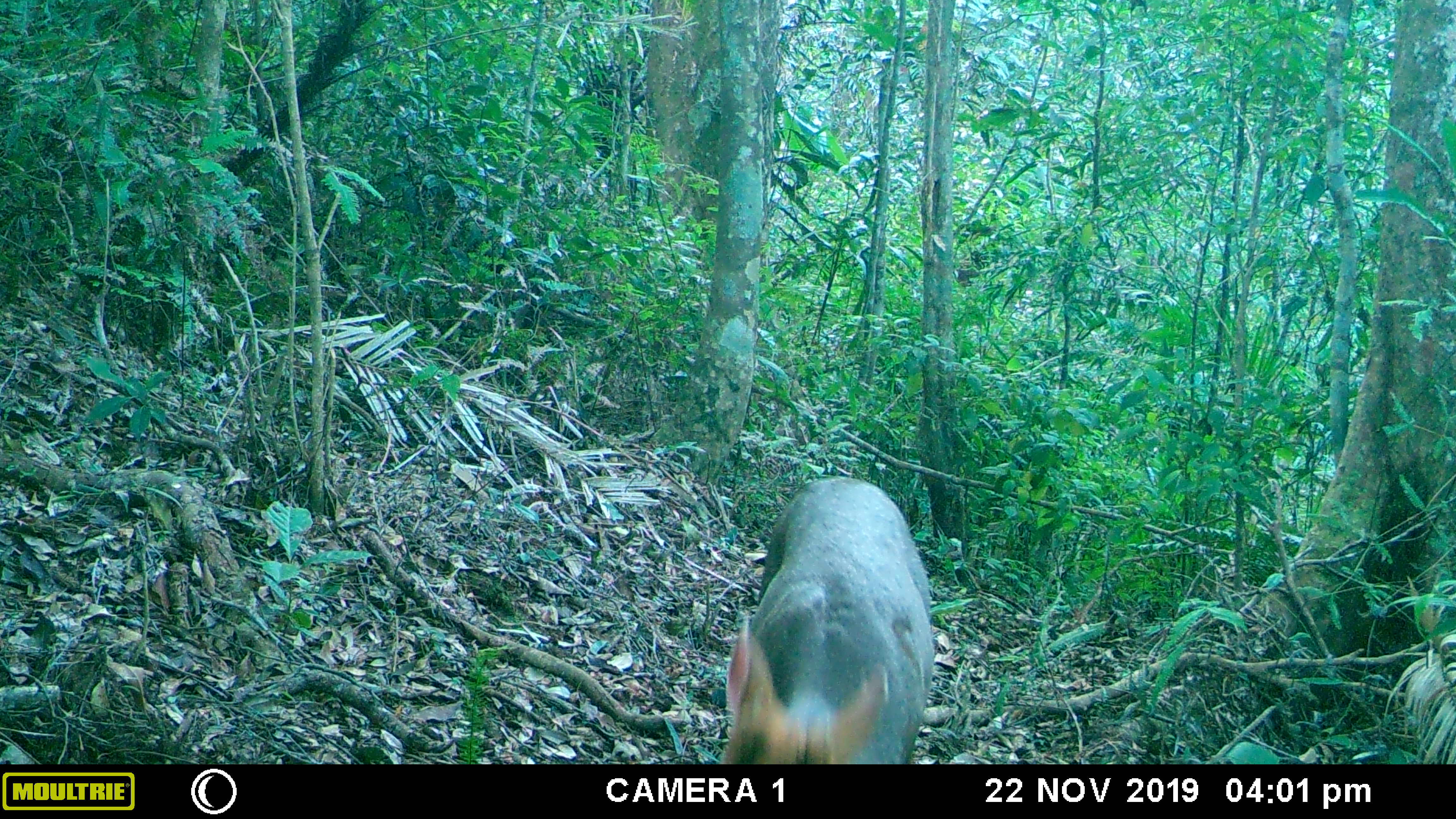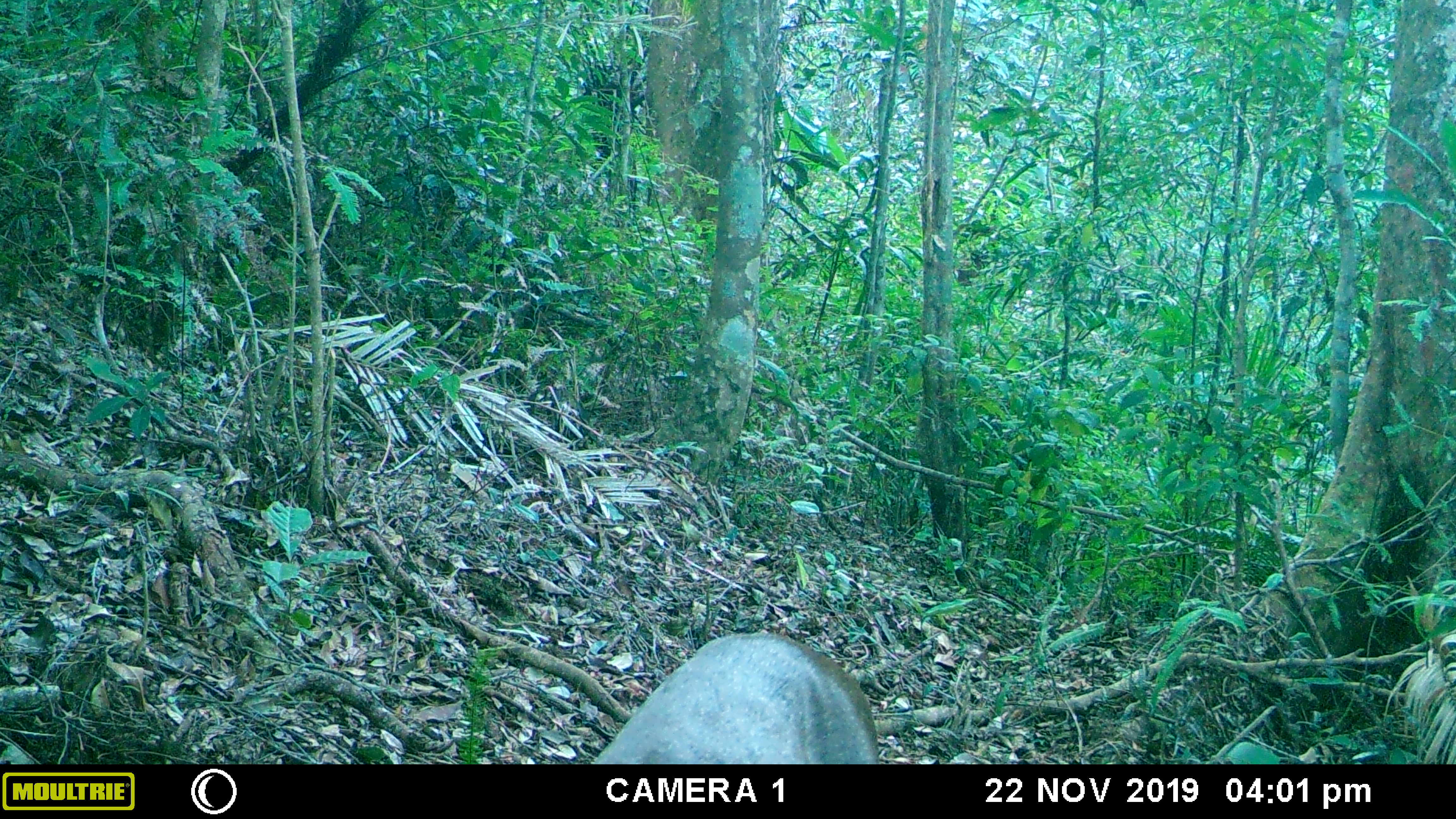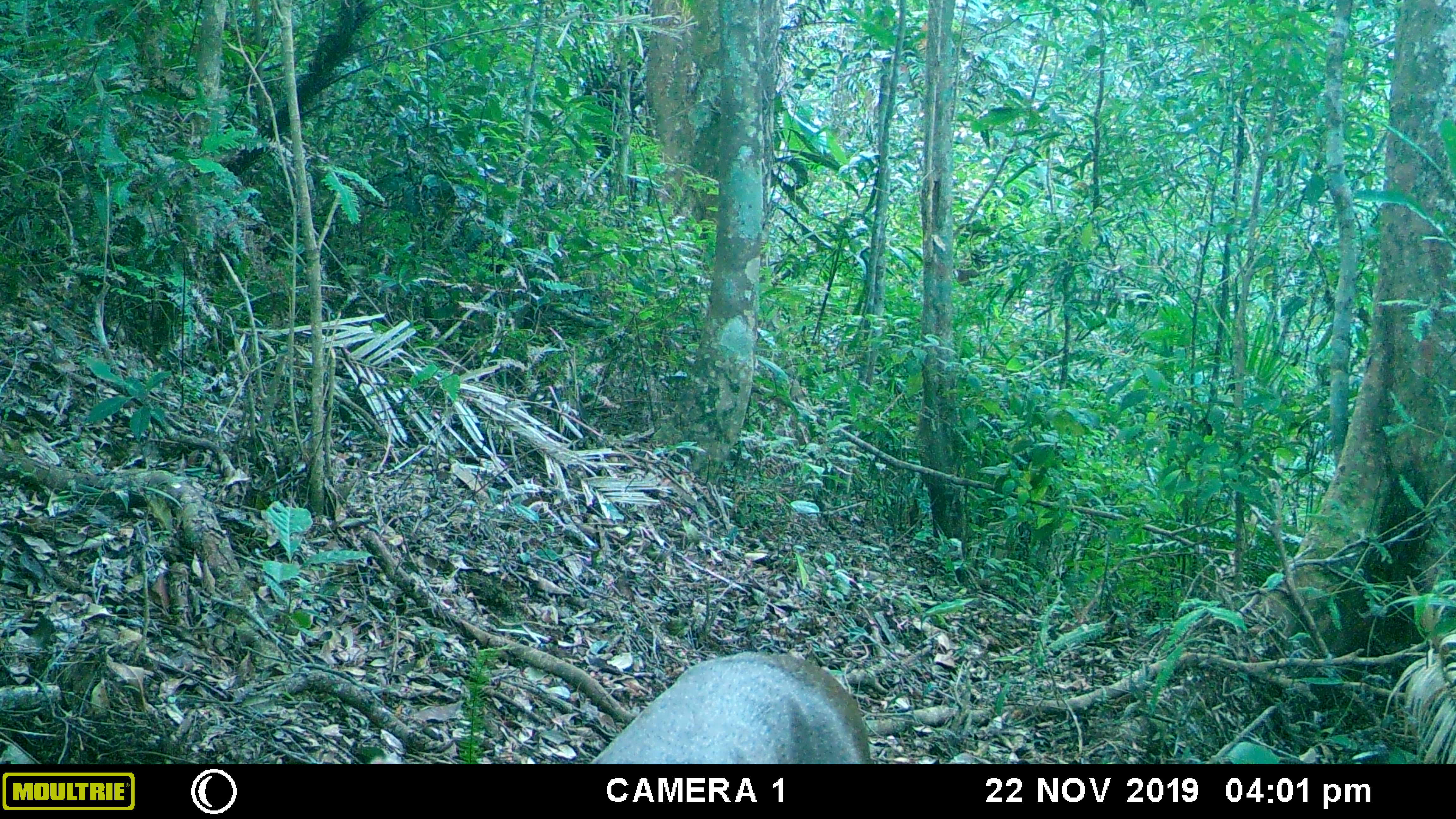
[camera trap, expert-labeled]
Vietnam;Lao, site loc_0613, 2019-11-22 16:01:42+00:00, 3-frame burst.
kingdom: Animalia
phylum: Chordata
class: Mammalia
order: Artiodactyla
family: Cervidae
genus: Muntiacus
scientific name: Muntiacus rooseveltorum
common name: roosevelt's muntjac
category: roosevelts muntjac group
Roosevelts muntjac group (roosevelt's muntjac) (Muntiacus rooseveltorum). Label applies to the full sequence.